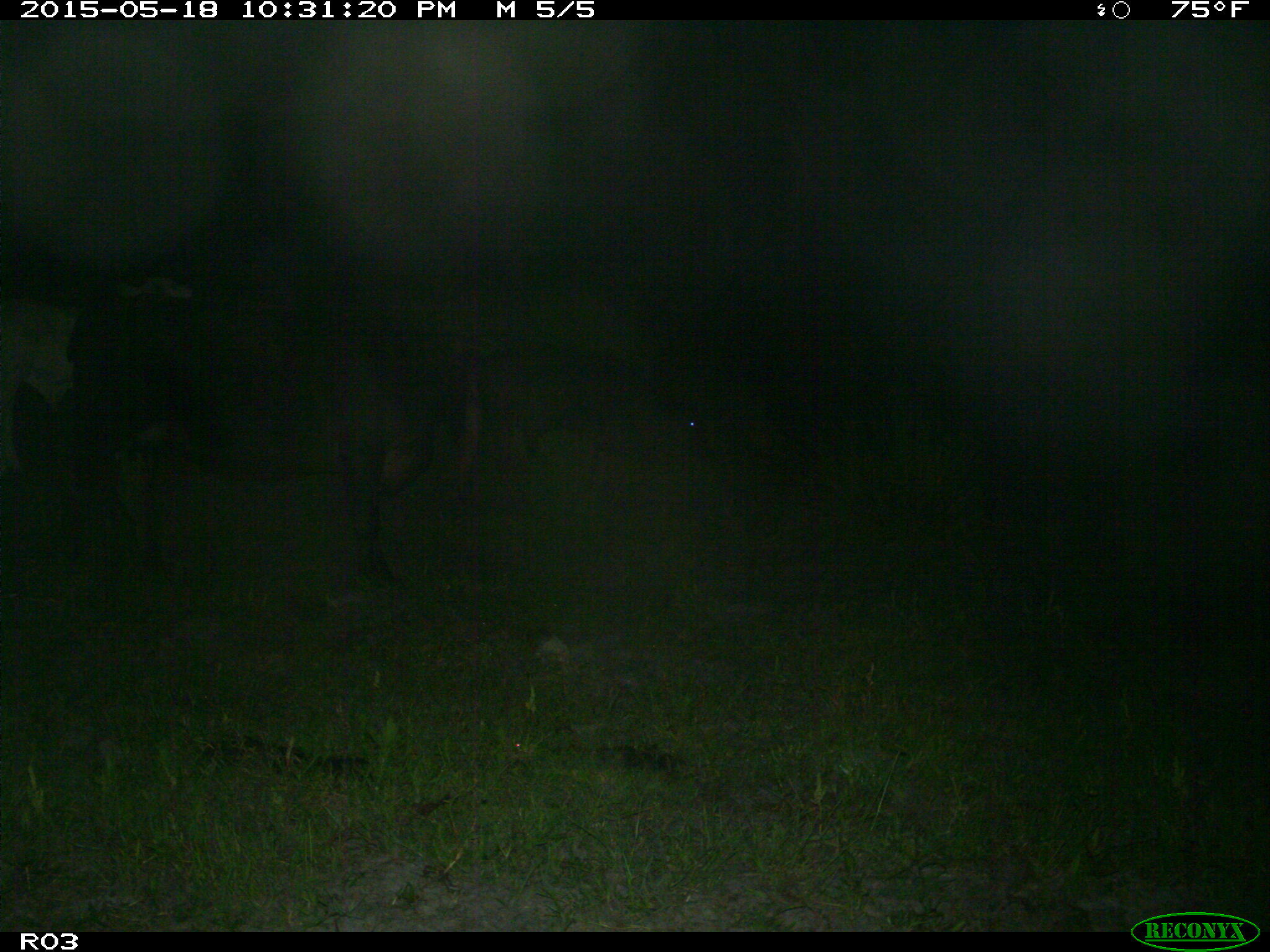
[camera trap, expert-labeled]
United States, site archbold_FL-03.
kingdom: Animalia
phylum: Chordata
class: Mammalia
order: Artiodactyla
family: Bovidae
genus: Bos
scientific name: Bos taurus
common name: domestic cow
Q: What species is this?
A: Bos taurus (domestic cow).